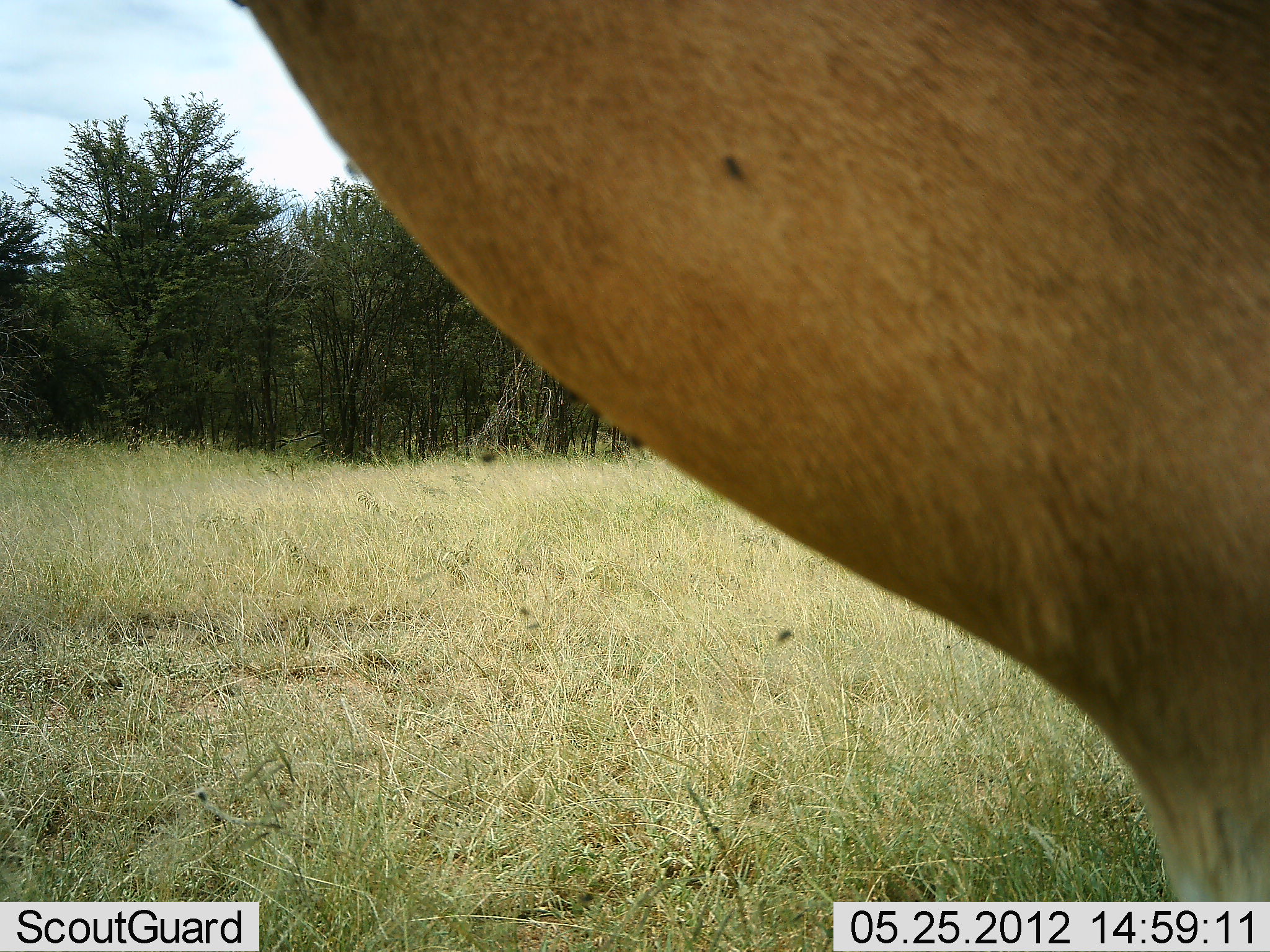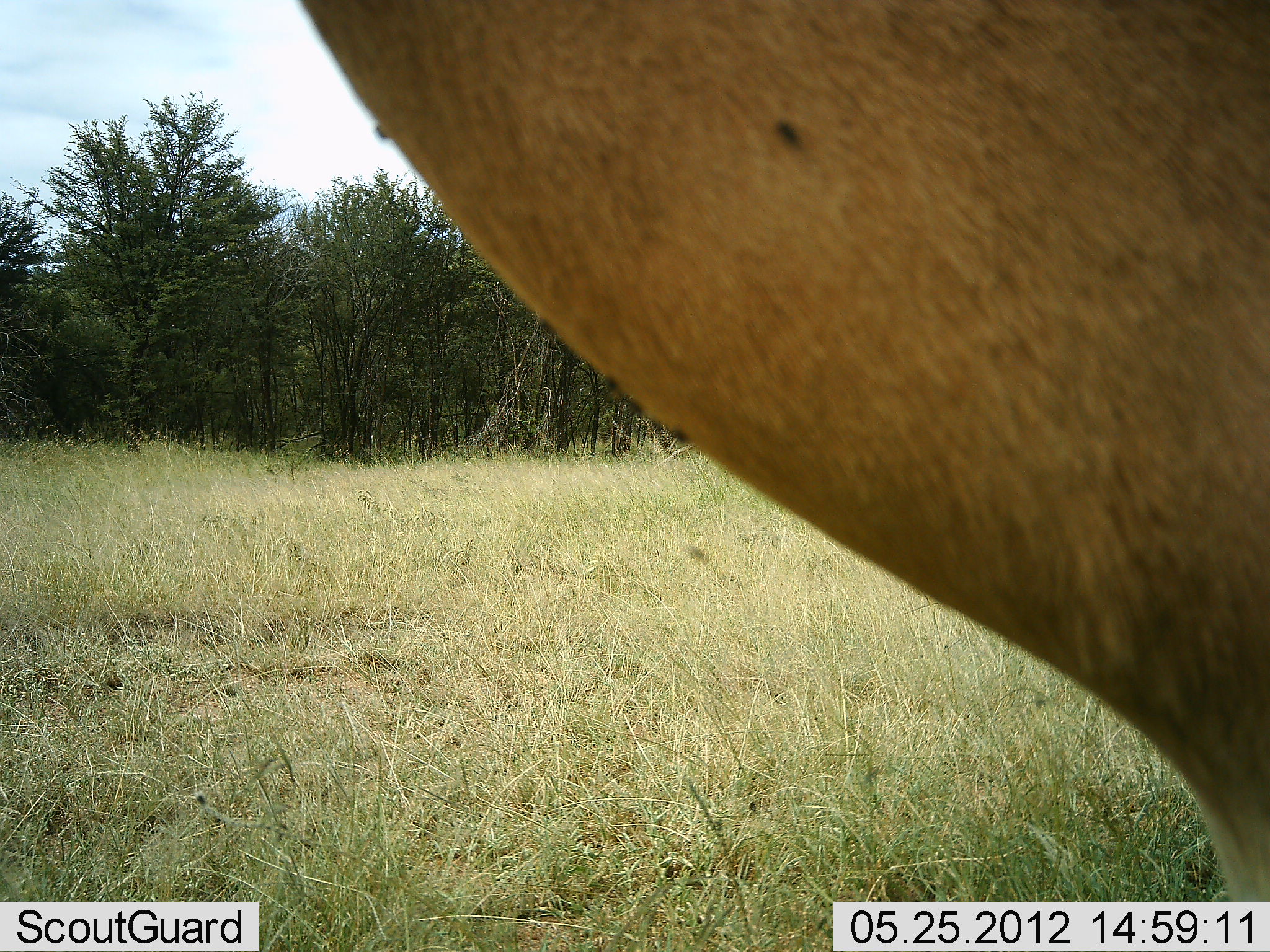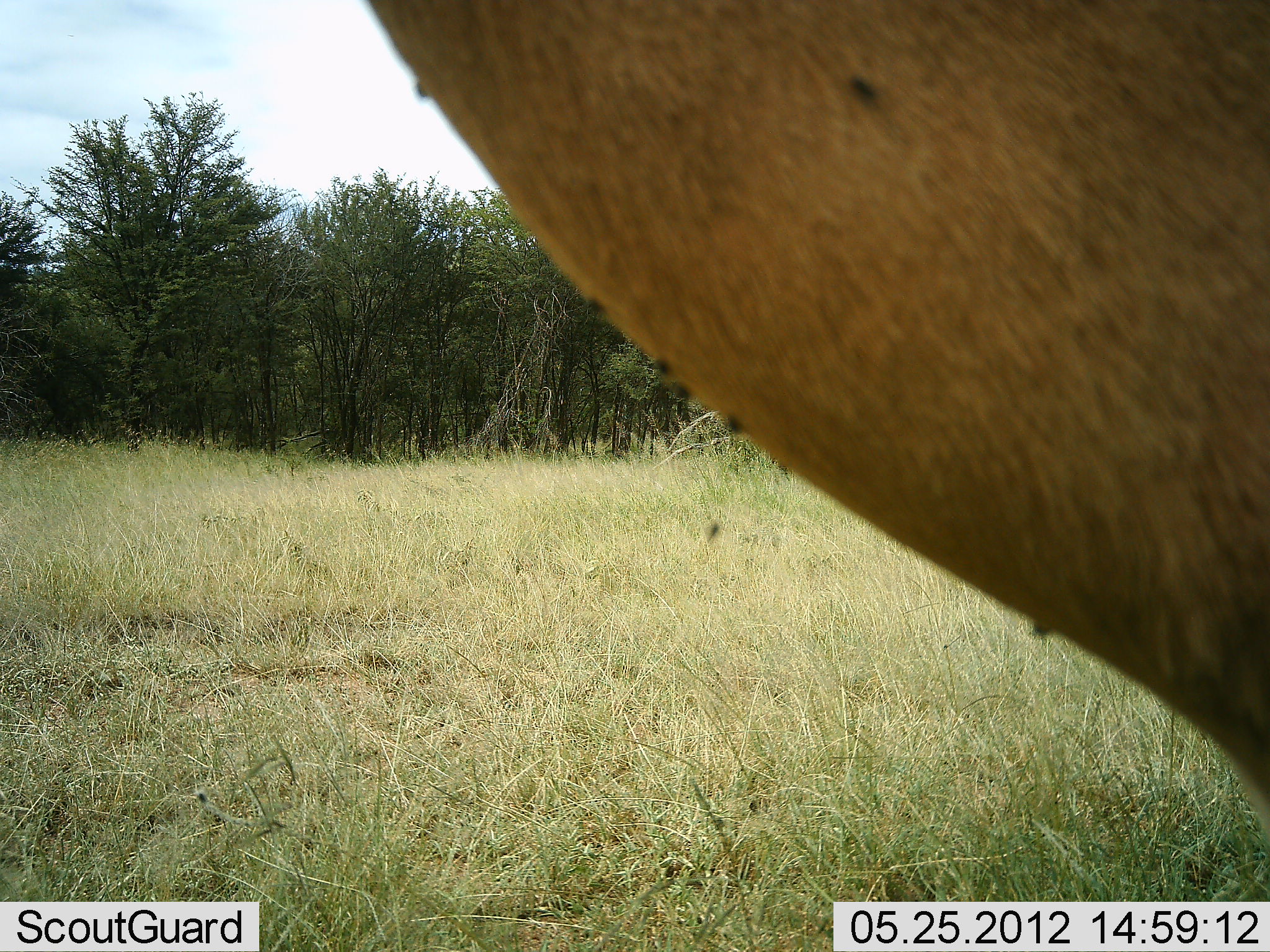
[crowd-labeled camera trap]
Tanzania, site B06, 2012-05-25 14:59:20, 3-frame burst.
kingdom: Animalia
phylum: Chordata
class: Mammalia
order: Artiodactyla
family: Bovidae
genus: Alcelaphus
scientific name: Alcelaphus buselaphus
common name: hartebeest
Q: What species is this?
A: Hartebeest (Alcelaphus buselaphus).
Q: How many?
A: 1.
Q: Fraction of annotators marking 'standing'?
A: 100%.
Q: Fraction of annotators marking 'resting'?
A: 0%.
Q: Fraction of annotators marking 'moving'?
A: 0%.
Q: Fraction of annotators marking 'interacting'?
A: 0%.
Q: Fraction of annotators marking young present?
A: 0%.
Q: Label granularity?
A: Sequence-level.